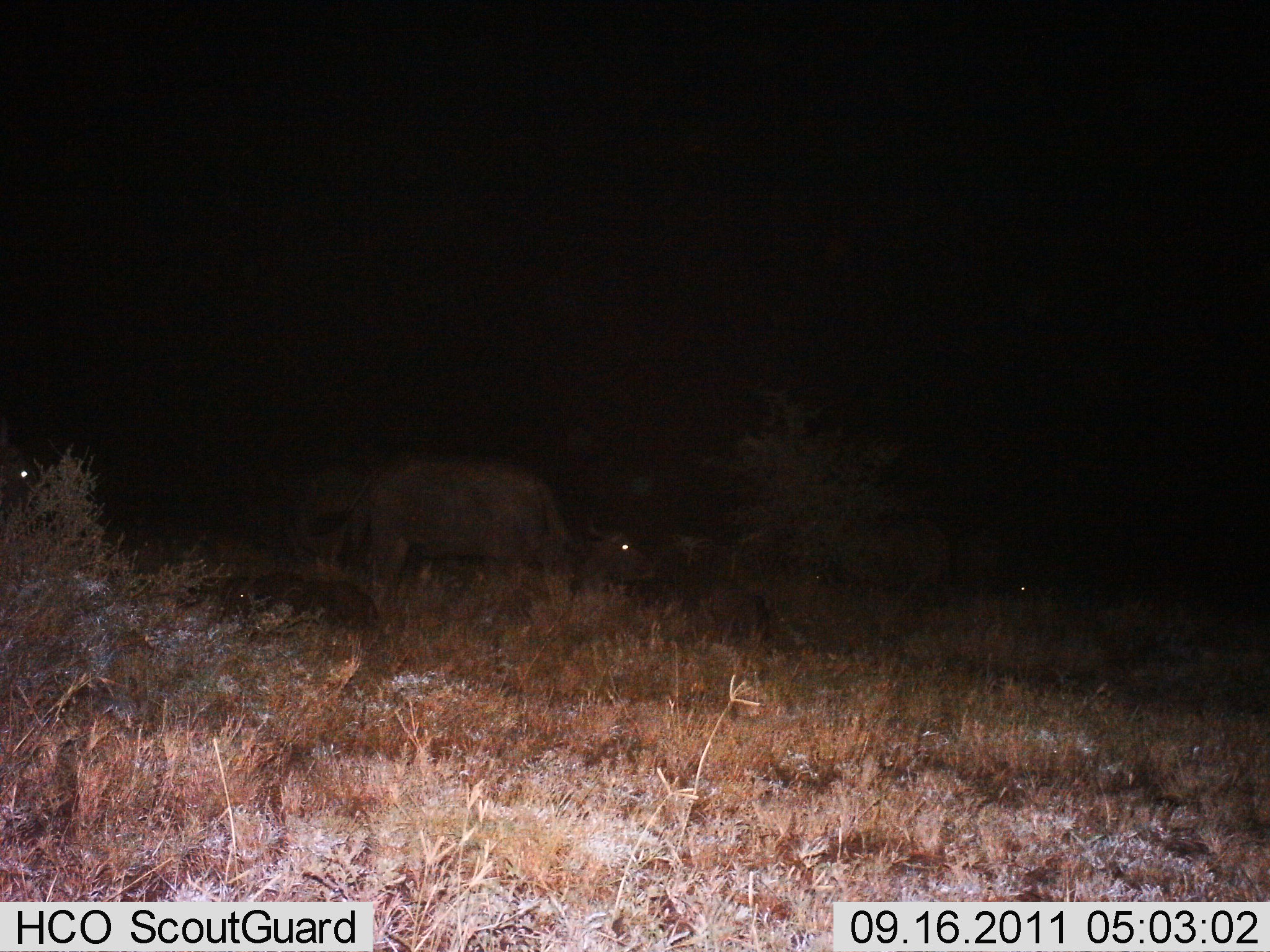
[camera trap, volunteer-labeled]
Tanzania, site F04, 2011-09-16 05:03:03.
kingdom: Animalia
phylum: Chordata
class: Mammalia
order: Artiodactyla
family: Bovidae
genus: Syncerus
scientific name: Syncerus caffer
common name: cape buffalo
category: buffalo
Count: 3.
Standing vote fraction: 56%.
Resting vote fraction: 22%.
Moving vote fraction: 33%.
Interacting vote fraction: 0%.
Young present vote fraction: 11%.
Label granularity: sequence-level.